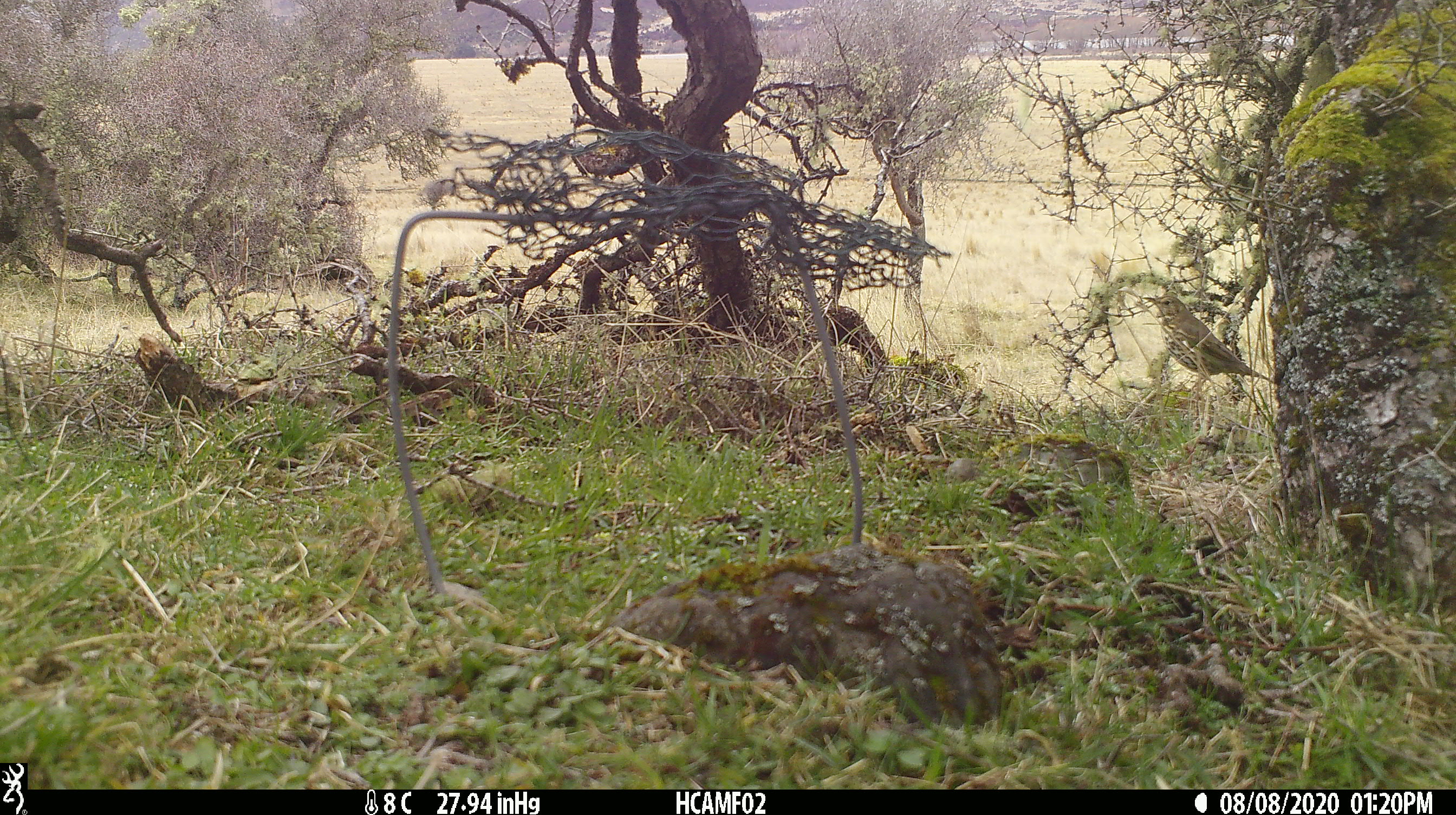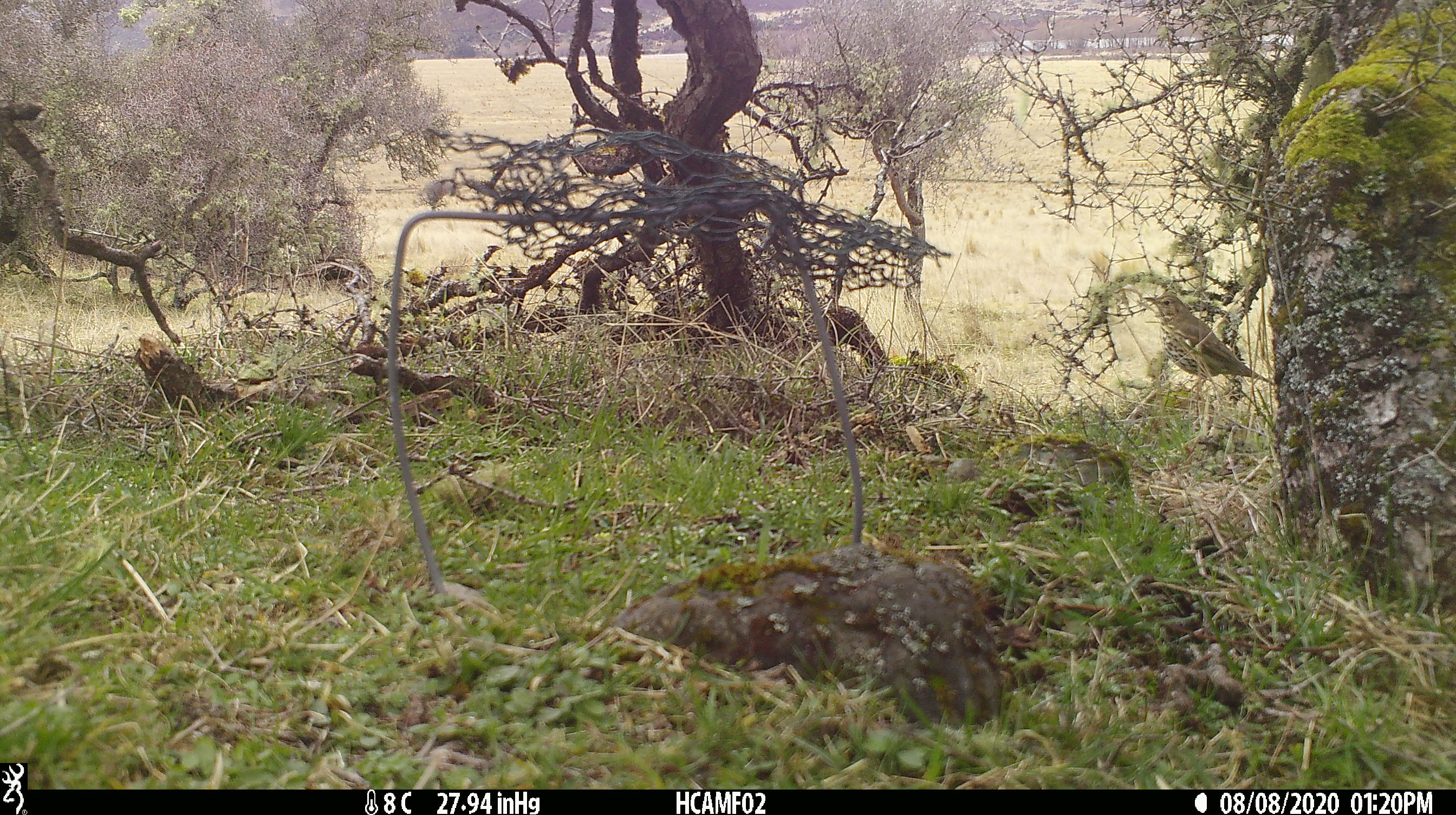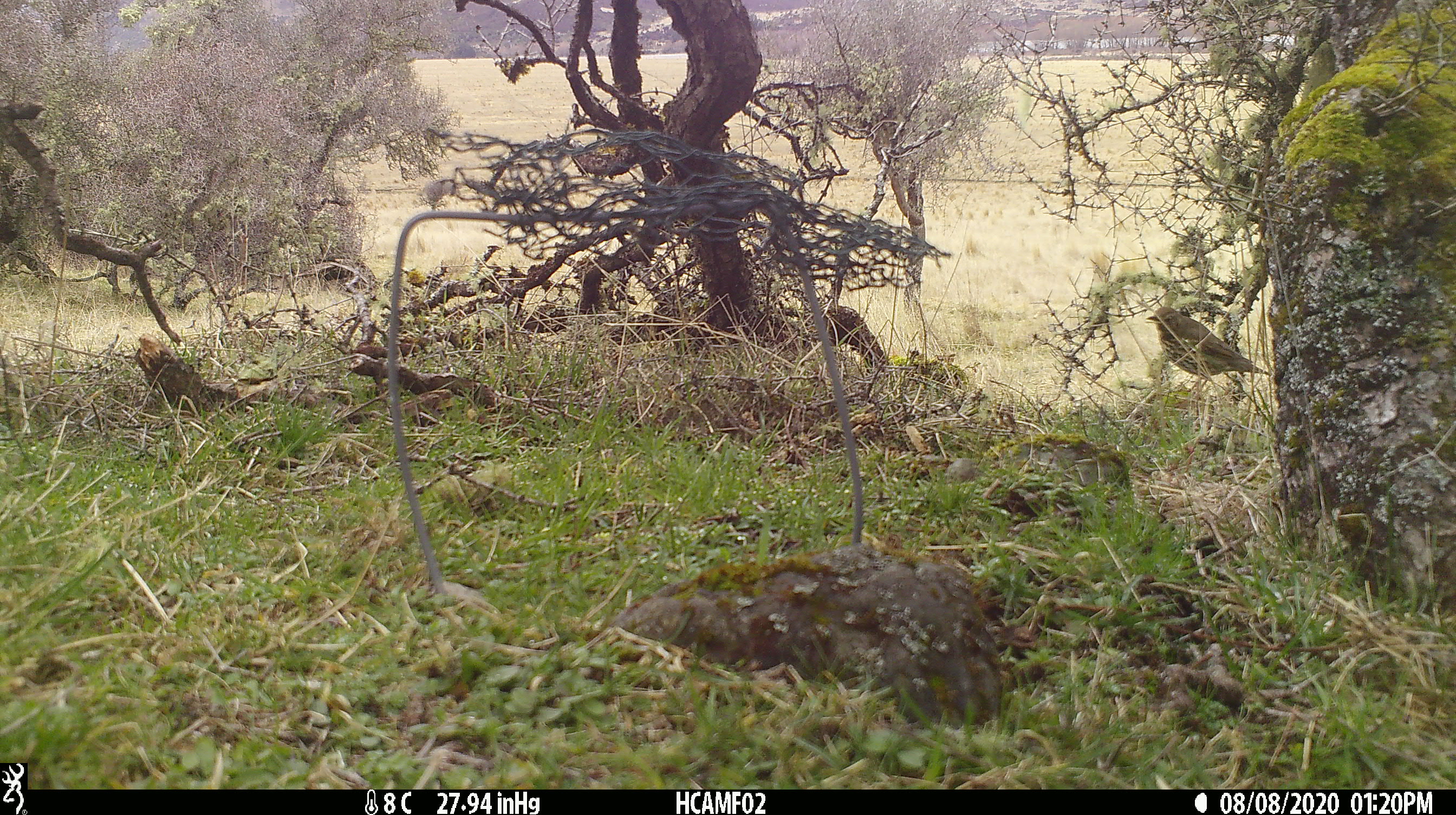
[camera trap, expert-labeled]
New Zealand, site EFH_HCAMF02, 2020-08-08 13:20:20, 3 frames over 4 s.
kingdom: Animalia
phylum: Chordata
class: Aves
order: Passeriformes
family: Turdidae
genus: Turdus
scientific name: Turdus philomelos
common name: song thrush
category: thrush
Thrush (song thrush) (Turdus philomelos).